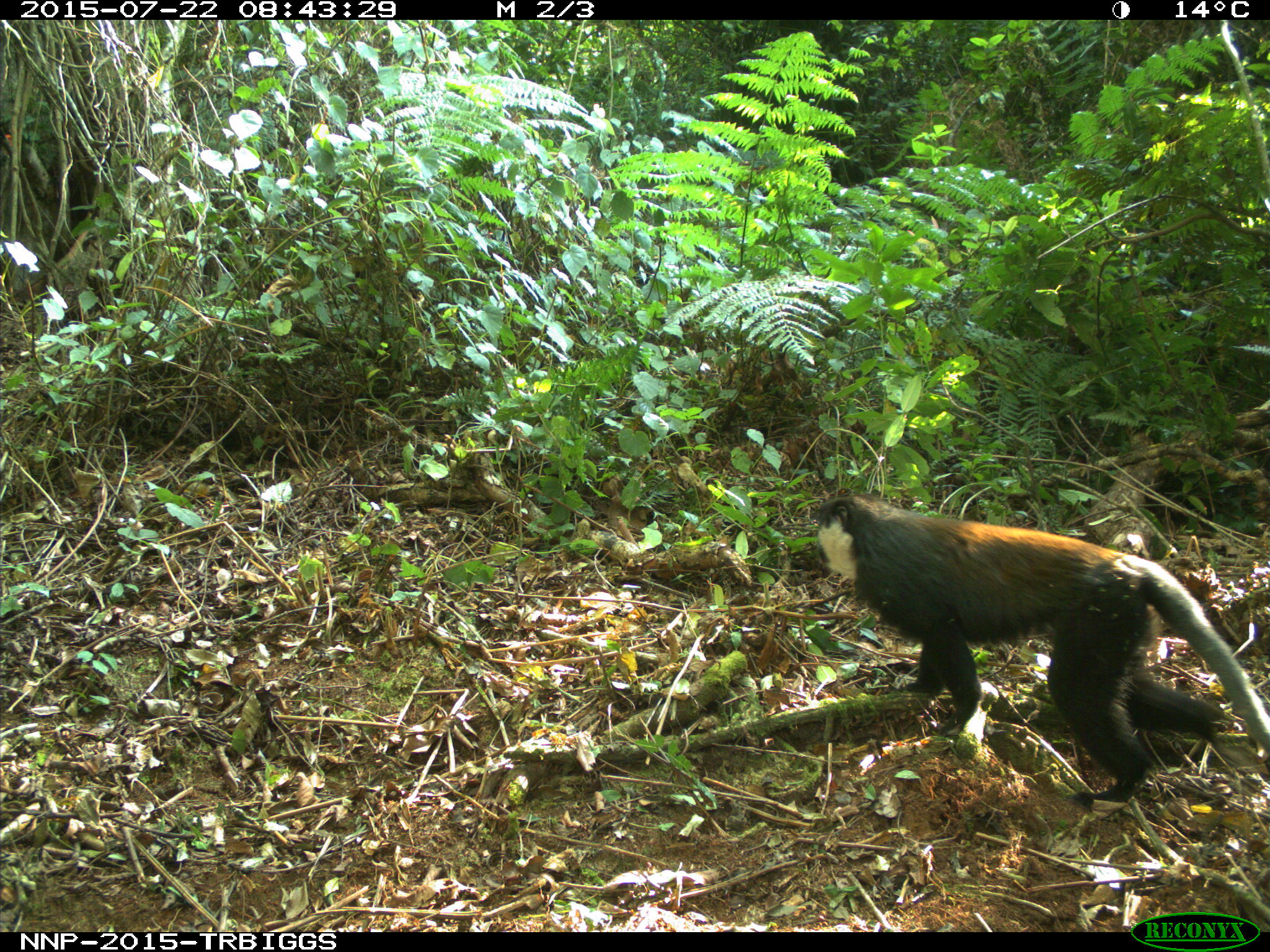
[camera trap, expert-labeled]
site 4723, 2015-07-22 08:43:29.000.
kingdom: Animalia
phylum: Chordata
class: Mammalia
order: Primates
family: Cercopithecidae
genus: Allochrocebus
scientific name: Allochrocebus lhoesti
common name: l'hoest's monkey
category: cercopithecus lhoesti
Cercopithecus lhoesti (l'hoest's monkey) (Allochrocebus lhoesti), count 1.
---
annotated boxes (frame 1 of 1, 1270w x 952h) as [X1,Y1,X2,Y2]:
cercopithecus lhoesti: [813,493,1268,809]